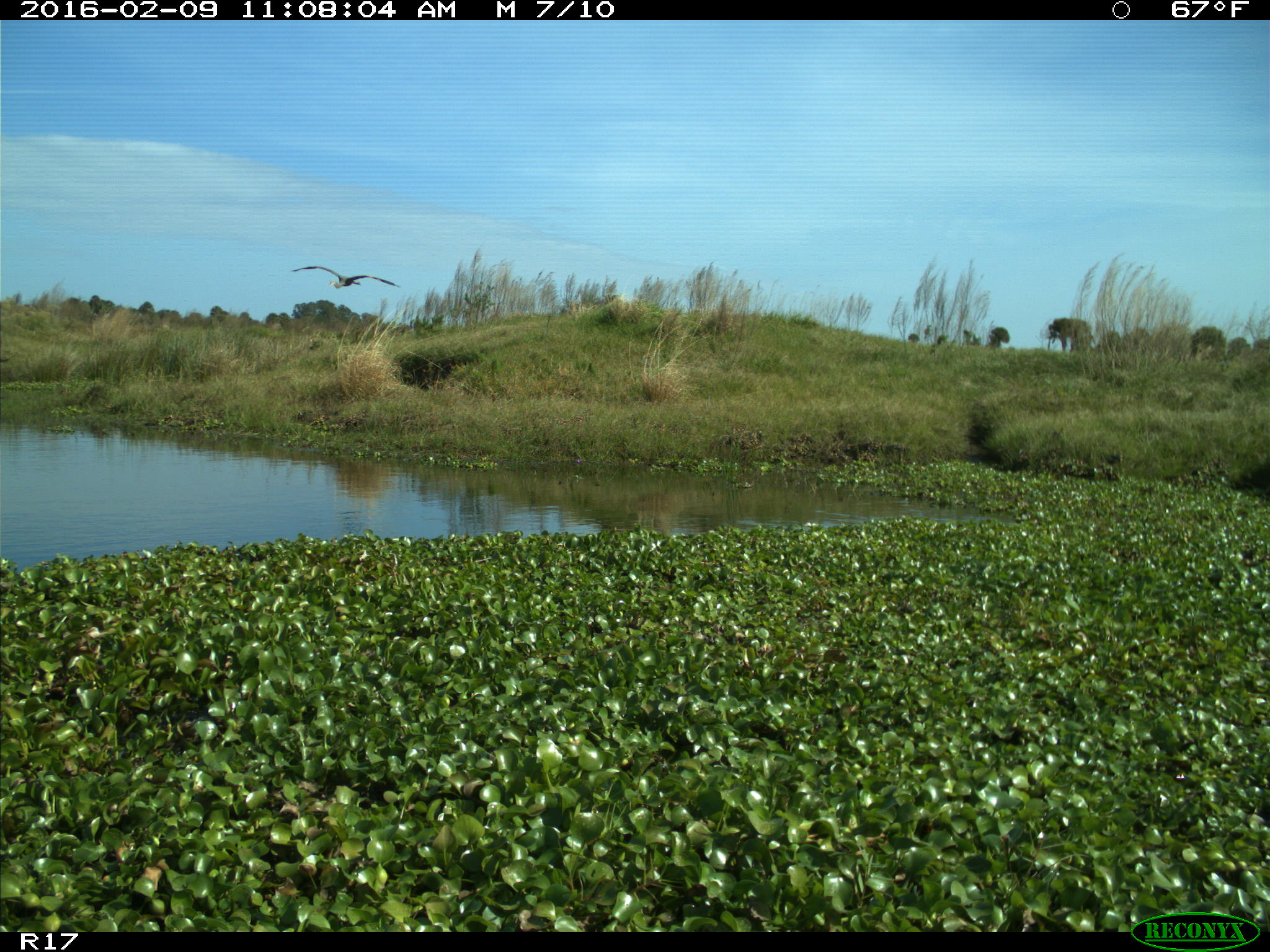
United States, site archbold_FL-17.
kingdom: Animalia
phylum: Chordata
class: Aves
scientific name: Aves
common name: birds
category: unidentified bird